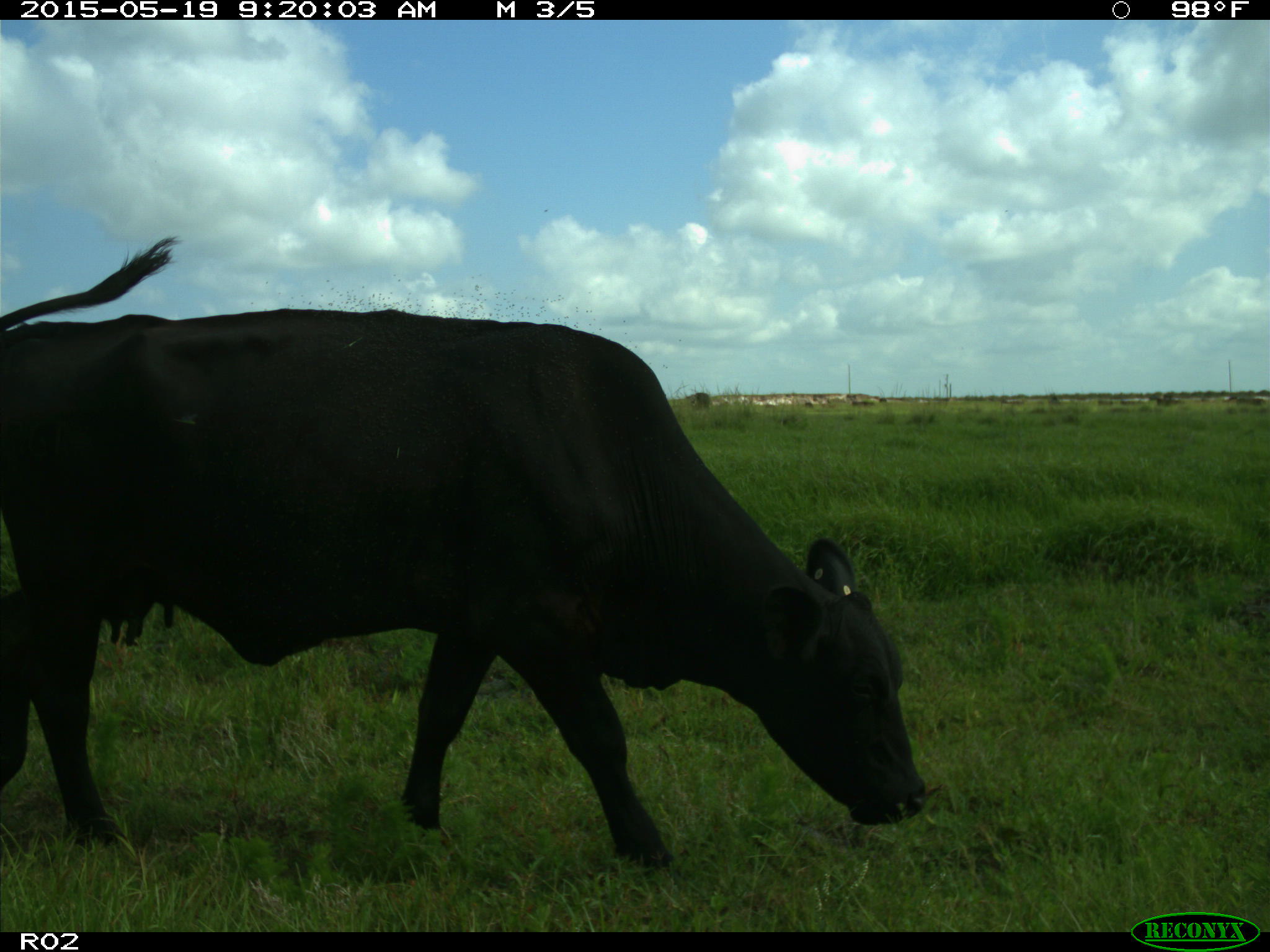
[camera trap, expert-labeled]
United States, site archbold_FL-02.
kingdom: Animalia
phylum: Chordata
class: Mammalia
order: Artiodactyla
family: Bovidae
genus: Bos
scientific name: Bos taurus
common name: domestic cow